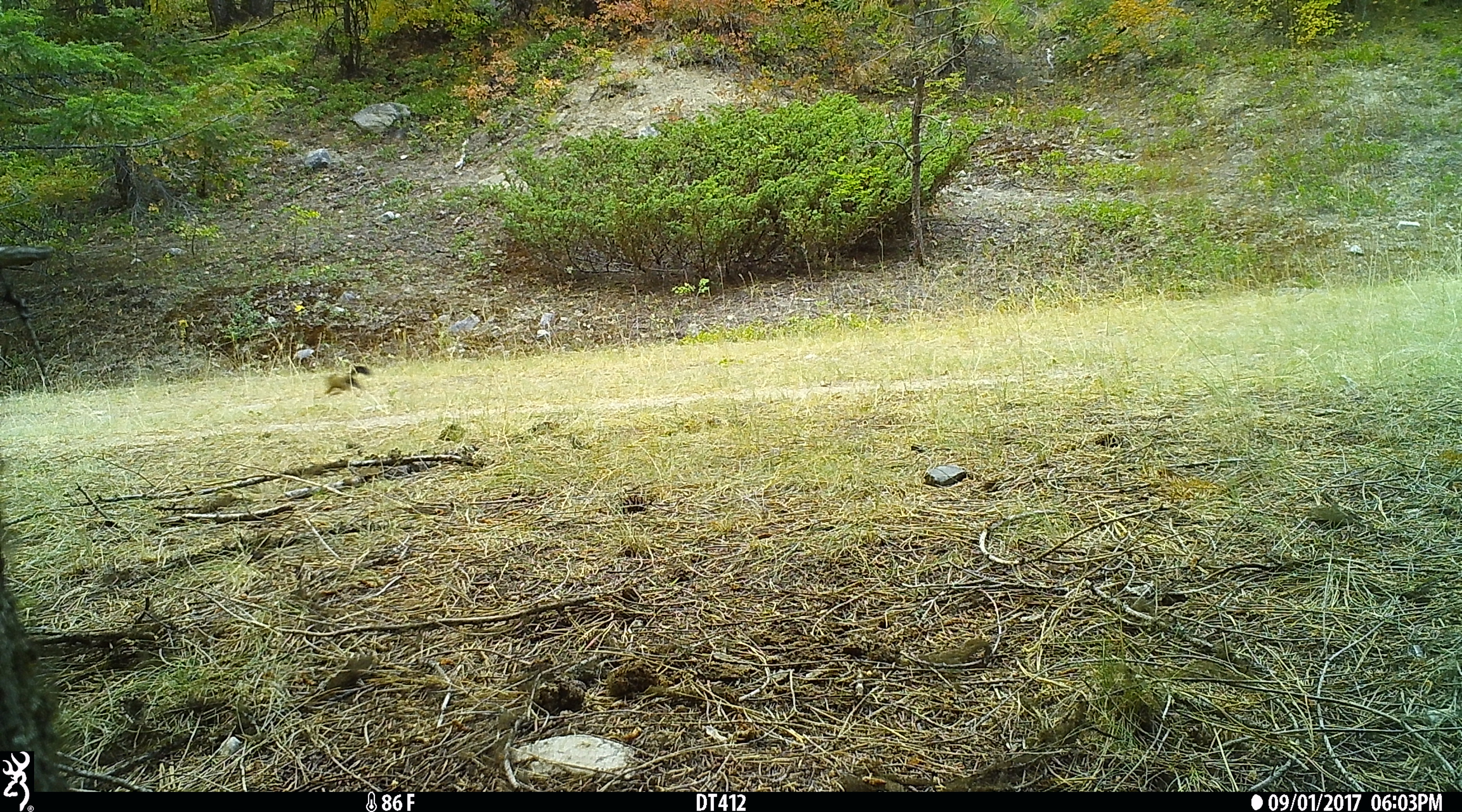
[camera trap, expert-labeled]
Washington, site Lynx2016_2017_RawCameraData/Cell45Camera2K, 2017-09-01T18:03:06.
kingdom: Animalia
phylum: Chordata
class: Mammalia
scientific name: Mammalia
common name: small mammal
Small mammal (Mammalia). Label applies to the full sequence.